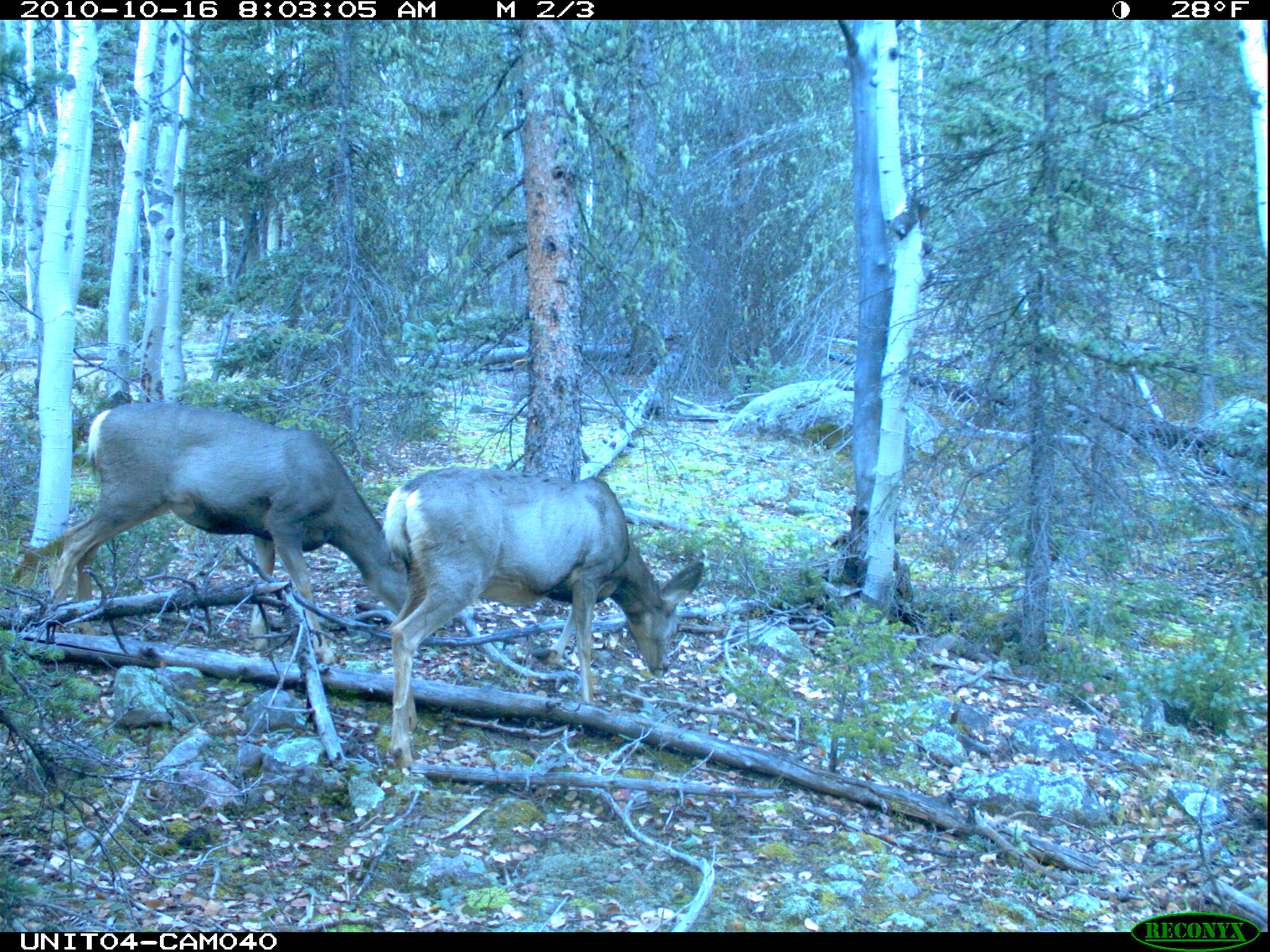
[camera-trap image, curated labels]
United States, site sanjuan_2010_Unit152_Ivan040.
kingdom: Animalia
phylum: Chordata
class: Mammalia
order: Artiodactyla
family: Cervidae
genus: Odocoileus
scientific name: Odocoileus hemionus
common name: mule deer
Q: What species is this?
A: Odocoileus hemionus (mule deer).